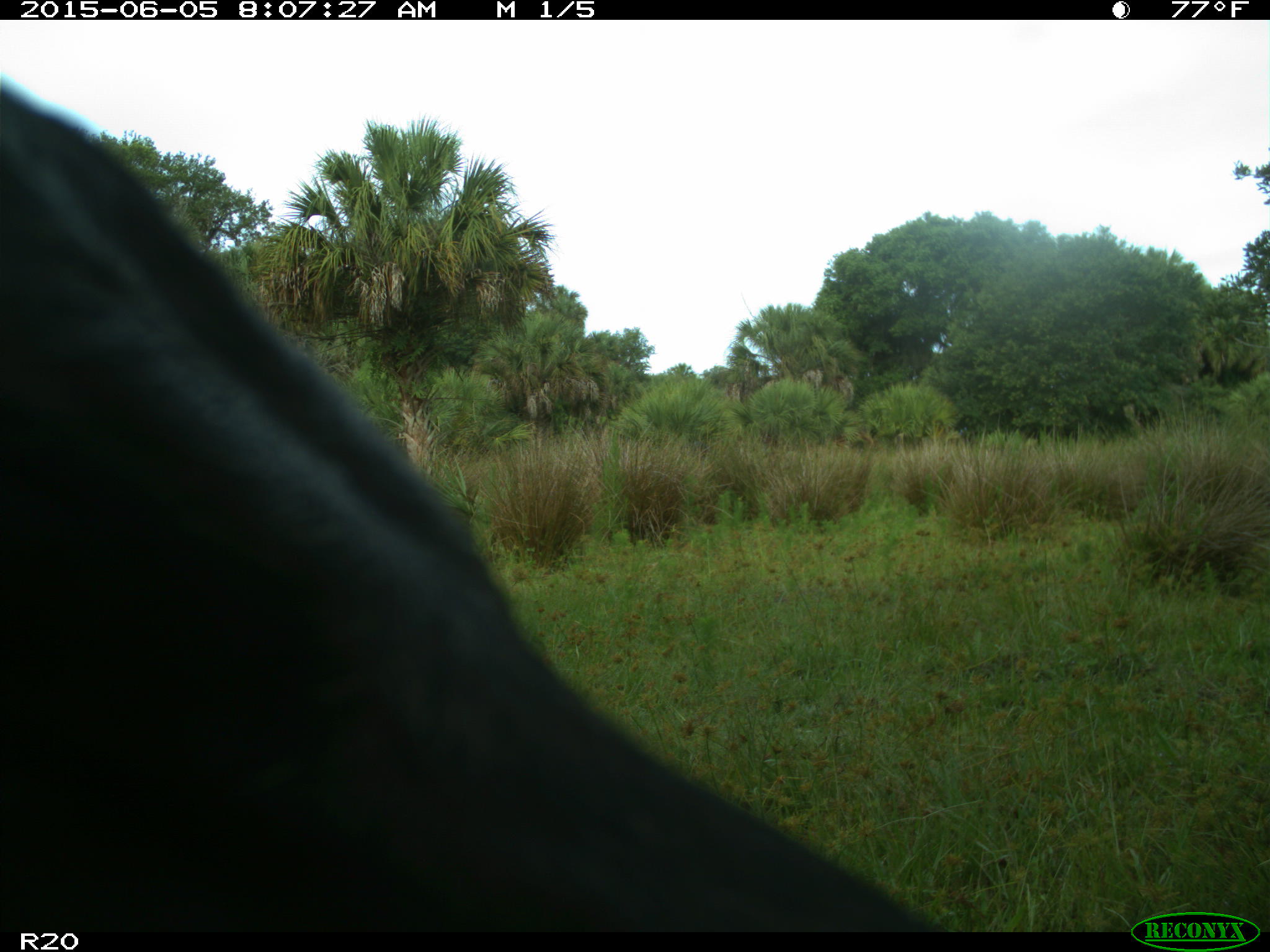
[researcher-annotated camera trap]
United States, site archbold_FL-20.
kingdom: Animalia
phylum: Chordata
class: Mammalia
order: Artiodactyla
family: Bovidae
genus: Bos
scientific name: Bos taurus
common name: domestic cow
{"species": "Bos taurus (domestic cow)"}